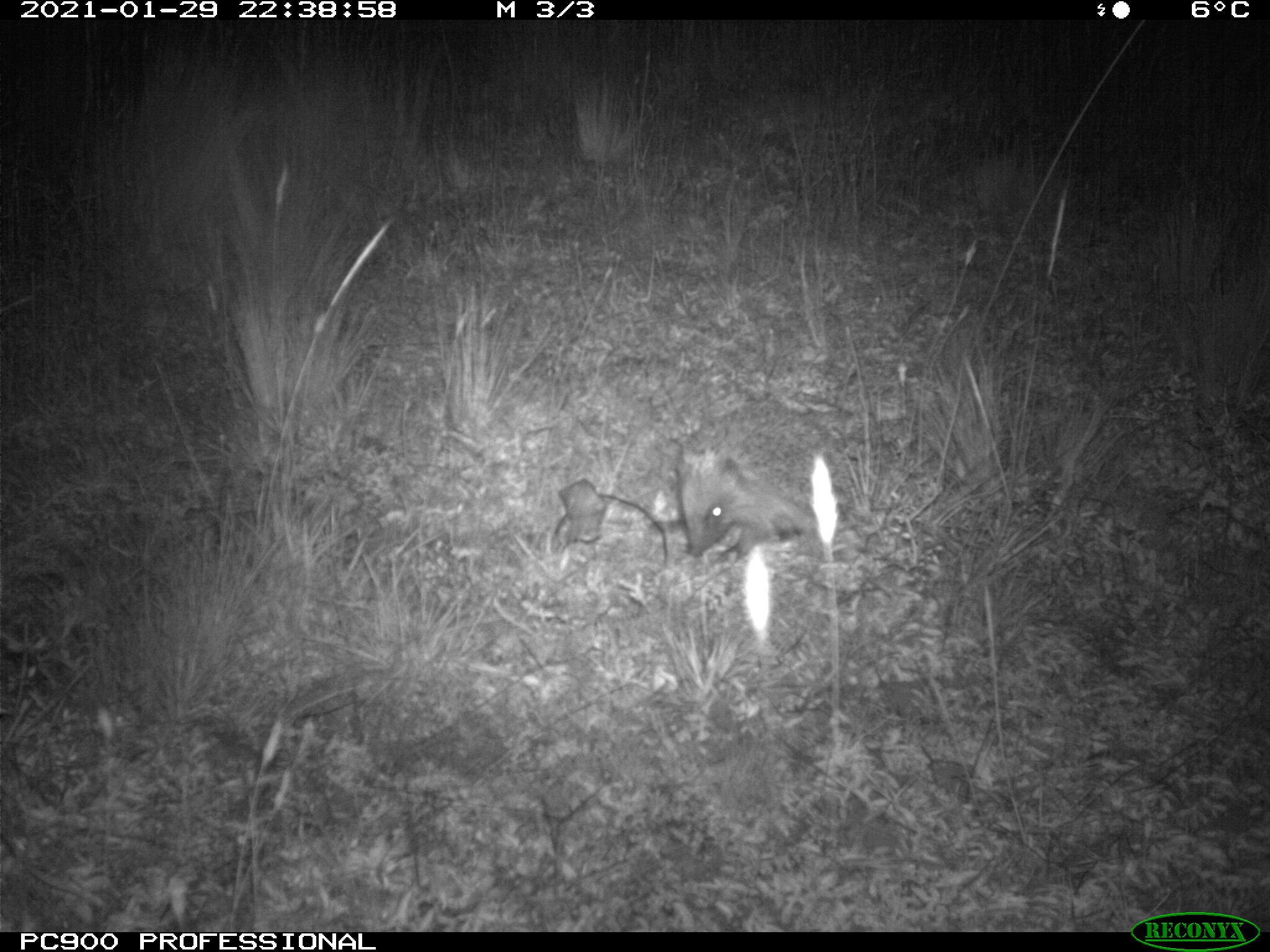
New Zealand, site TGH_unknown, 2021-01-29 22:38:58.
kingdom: Animalia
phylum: Chordata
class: Mammalia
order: Eulipotyphla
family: Erinaceidae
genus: Erinaceus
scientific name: Erinaceus europaeus europaeus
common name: european hedgehog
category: hedgehog